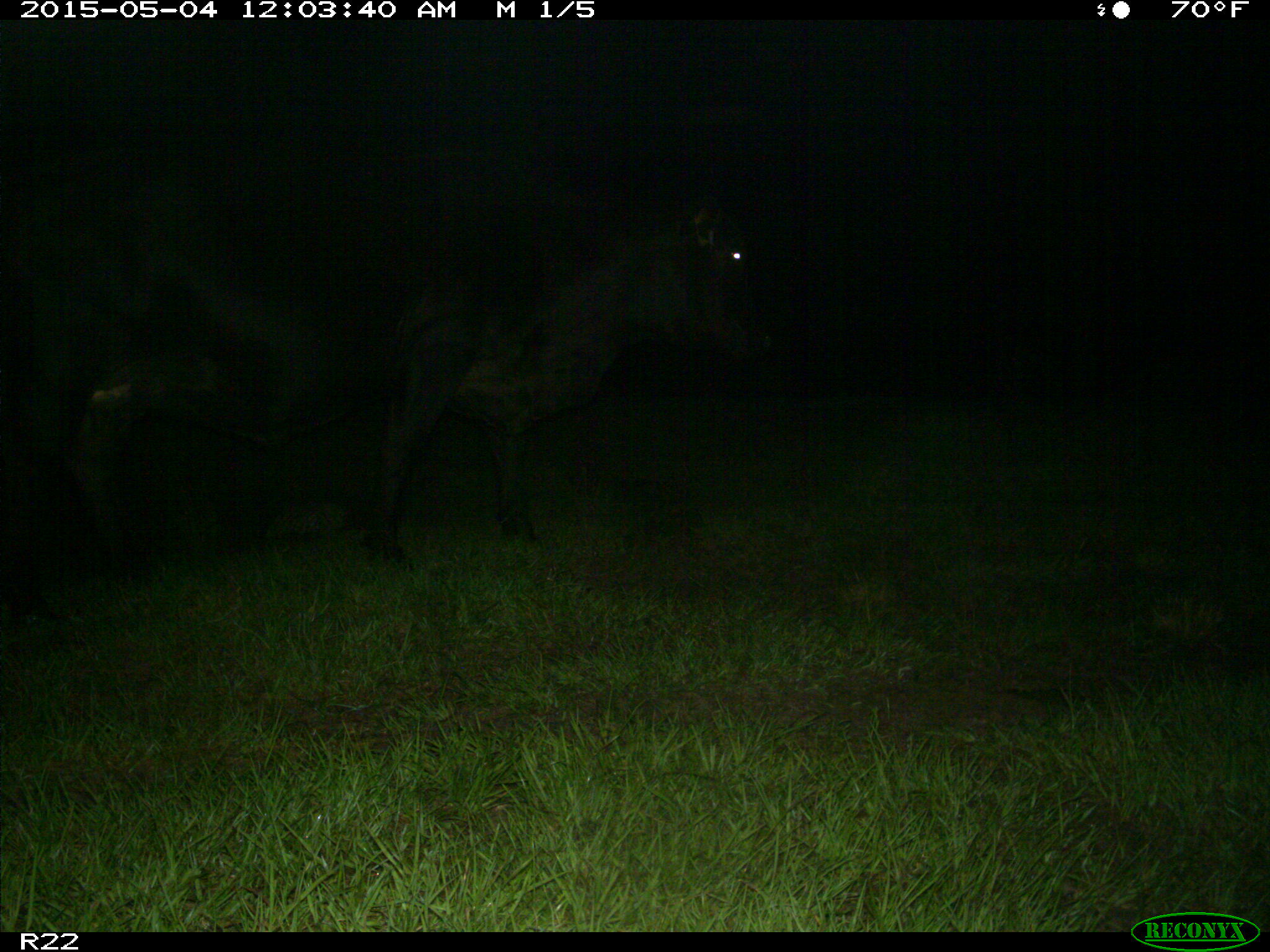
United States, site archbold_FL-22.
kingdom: Animalia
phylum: Chordata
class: Mammalia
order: Artiodactyla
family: Bovidae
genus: Bos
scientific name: Bos taurus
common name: domestic cow